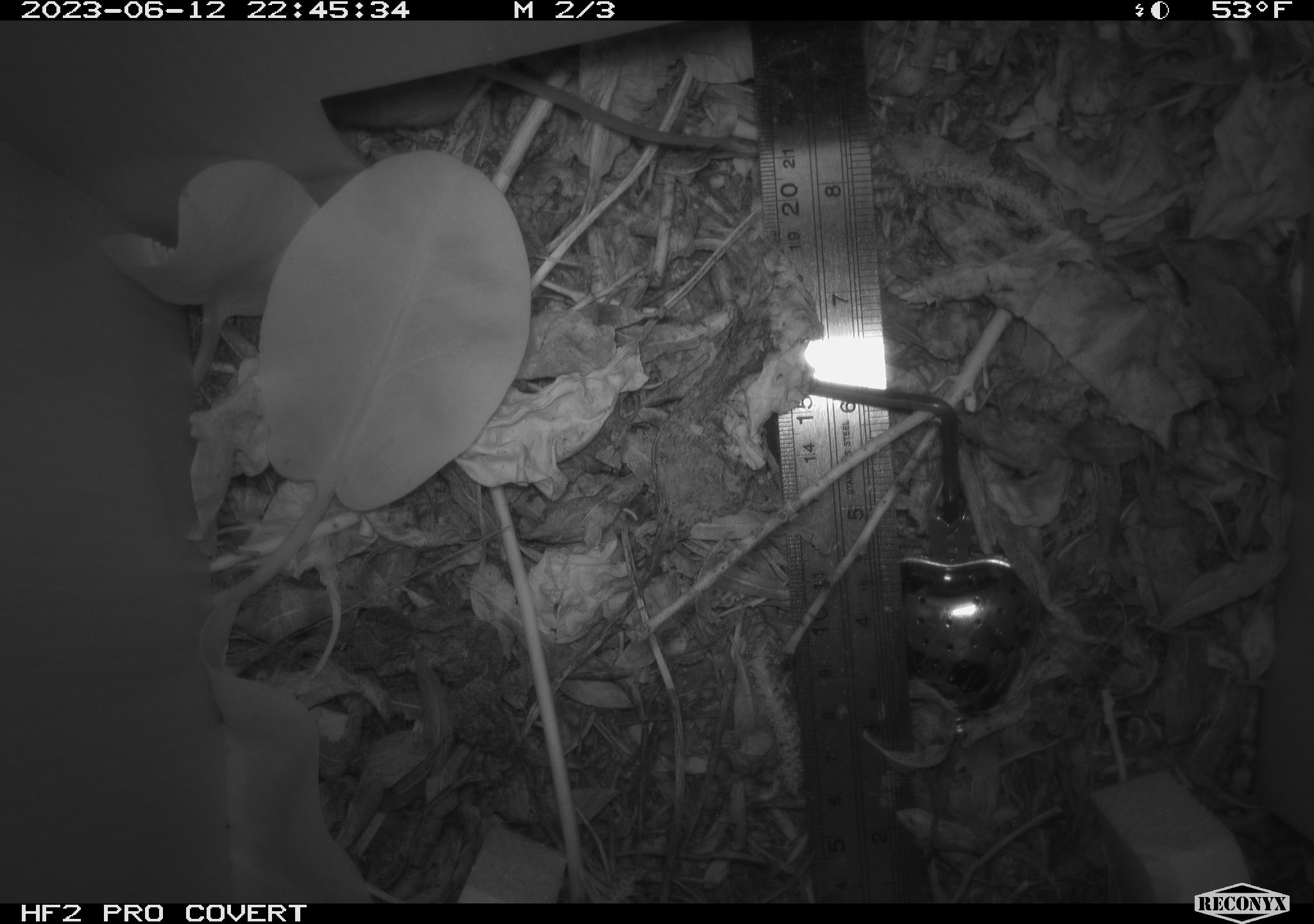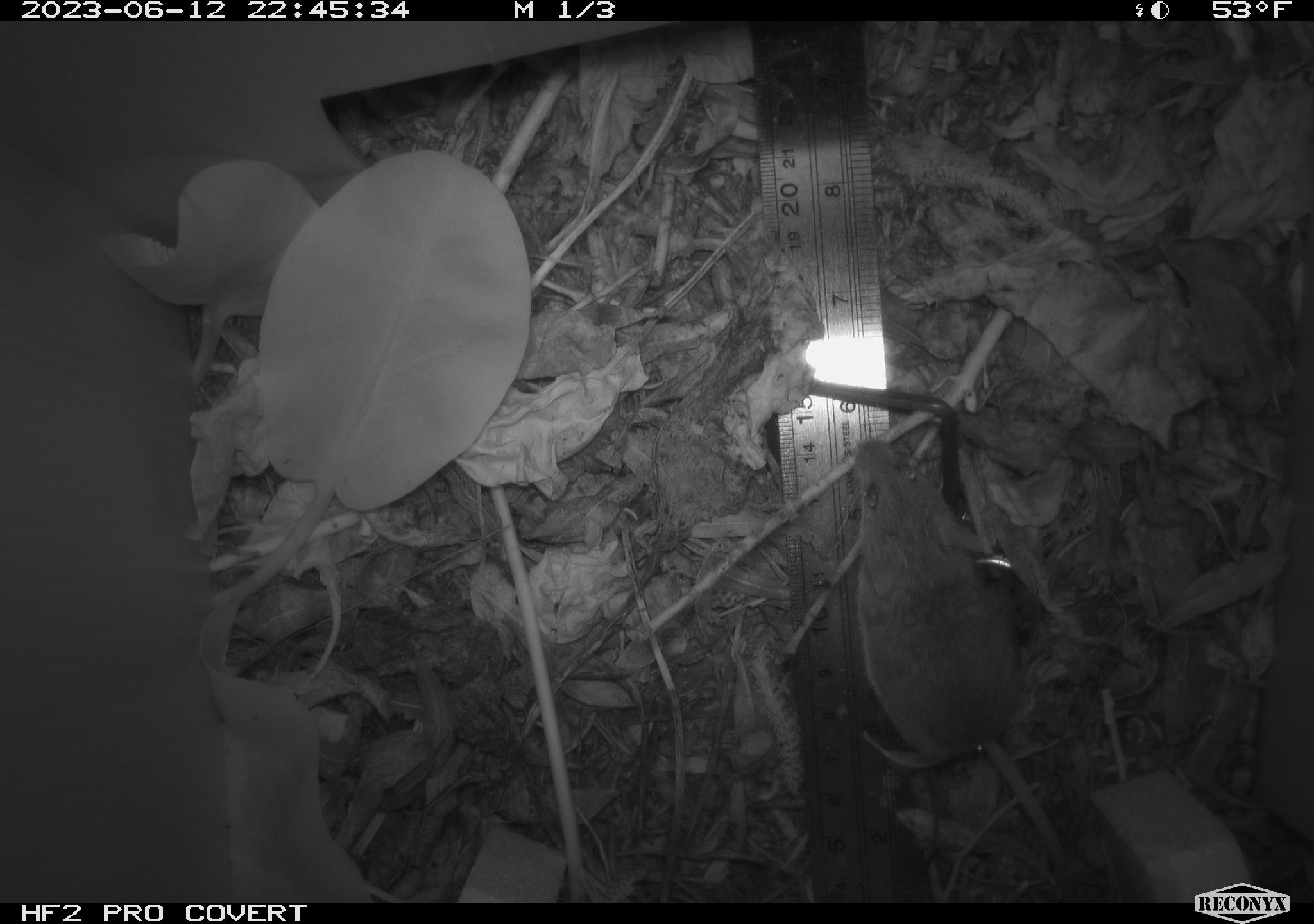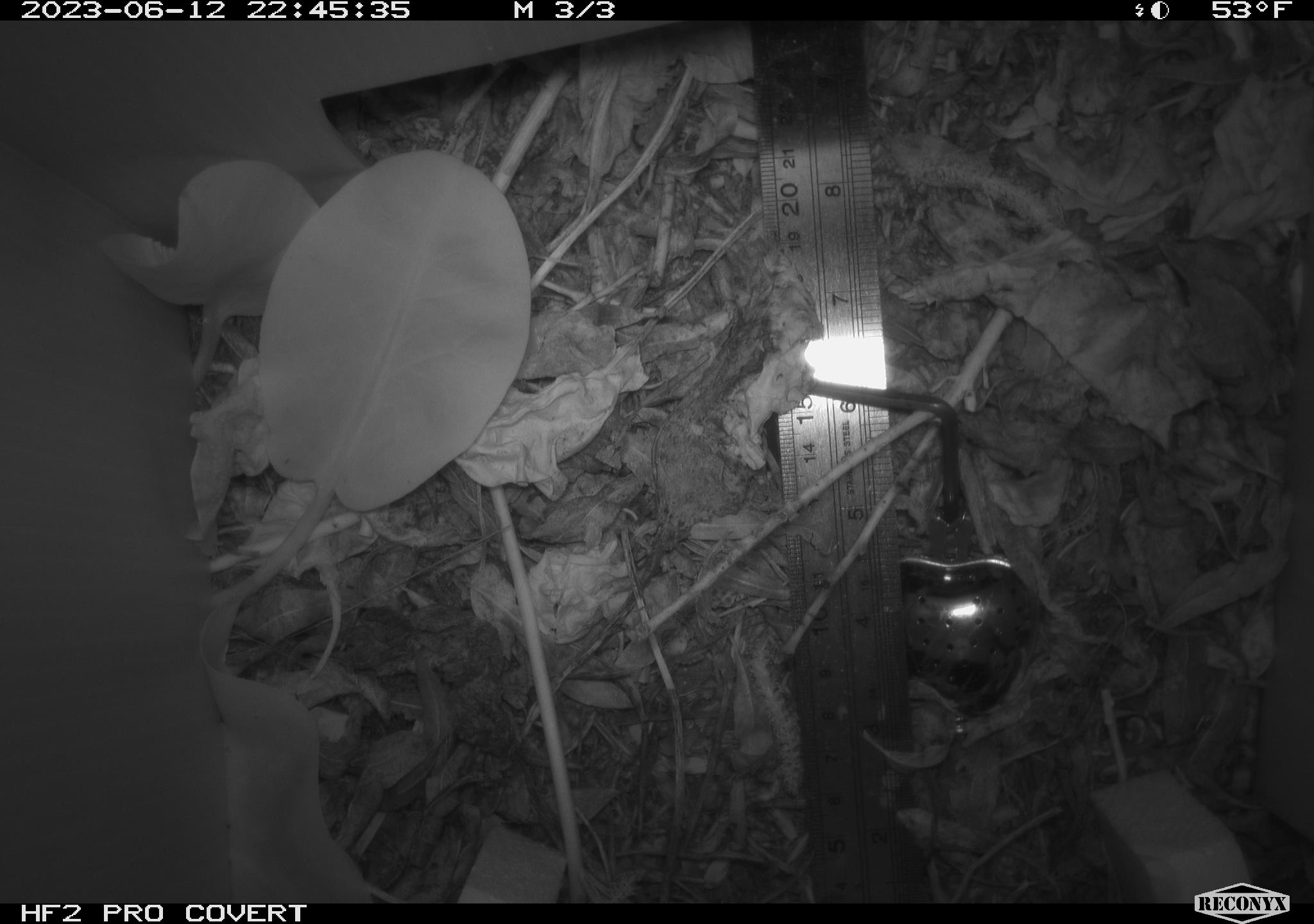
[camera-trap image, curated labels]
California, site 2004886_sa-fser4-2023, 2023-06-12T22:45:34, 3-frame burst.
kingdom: Animalia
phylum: Chordata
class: Mammalia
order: Rodentia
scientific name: Rodentia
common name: mouse species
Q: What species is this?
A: Mouse species (Rodentia).